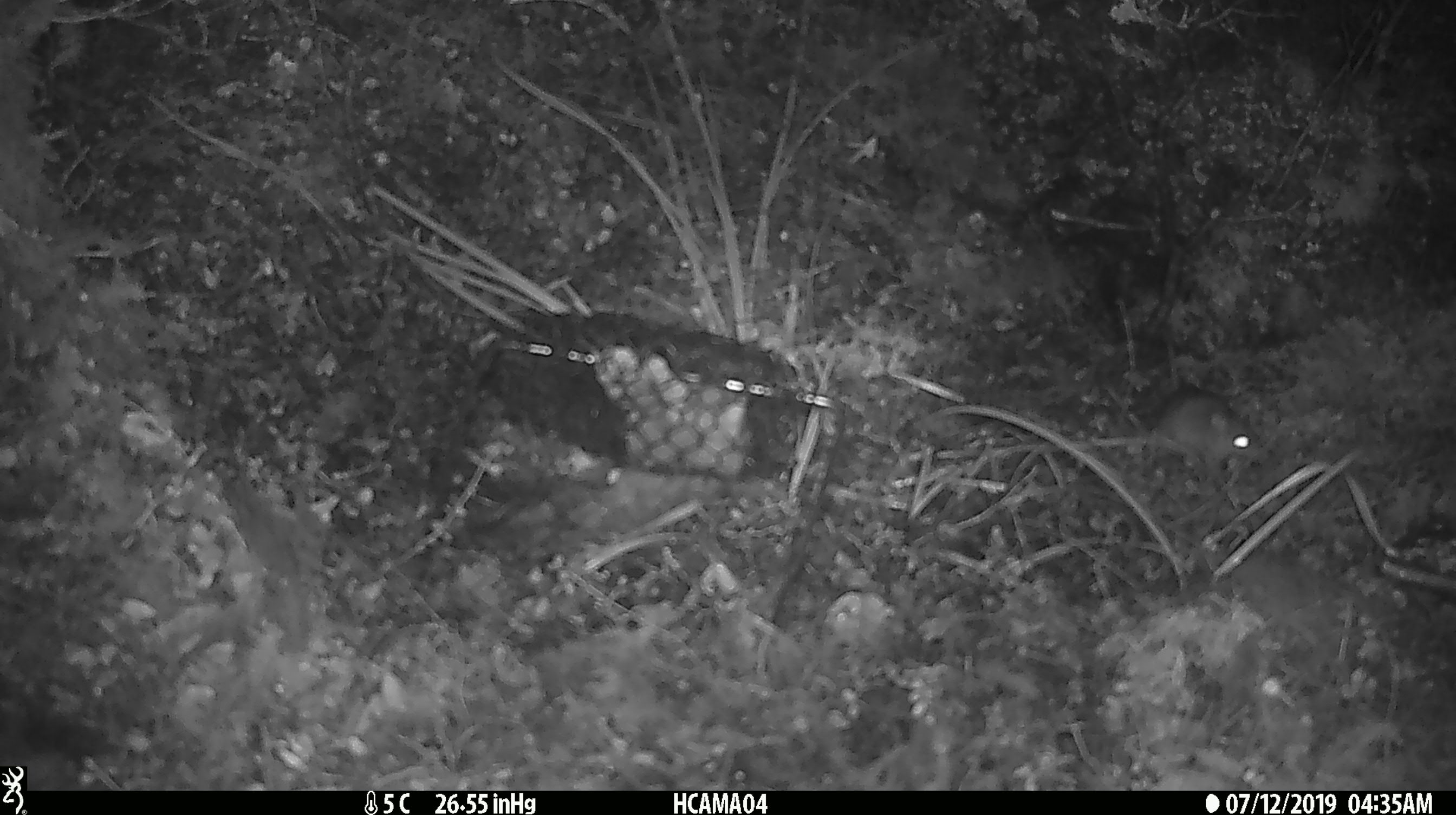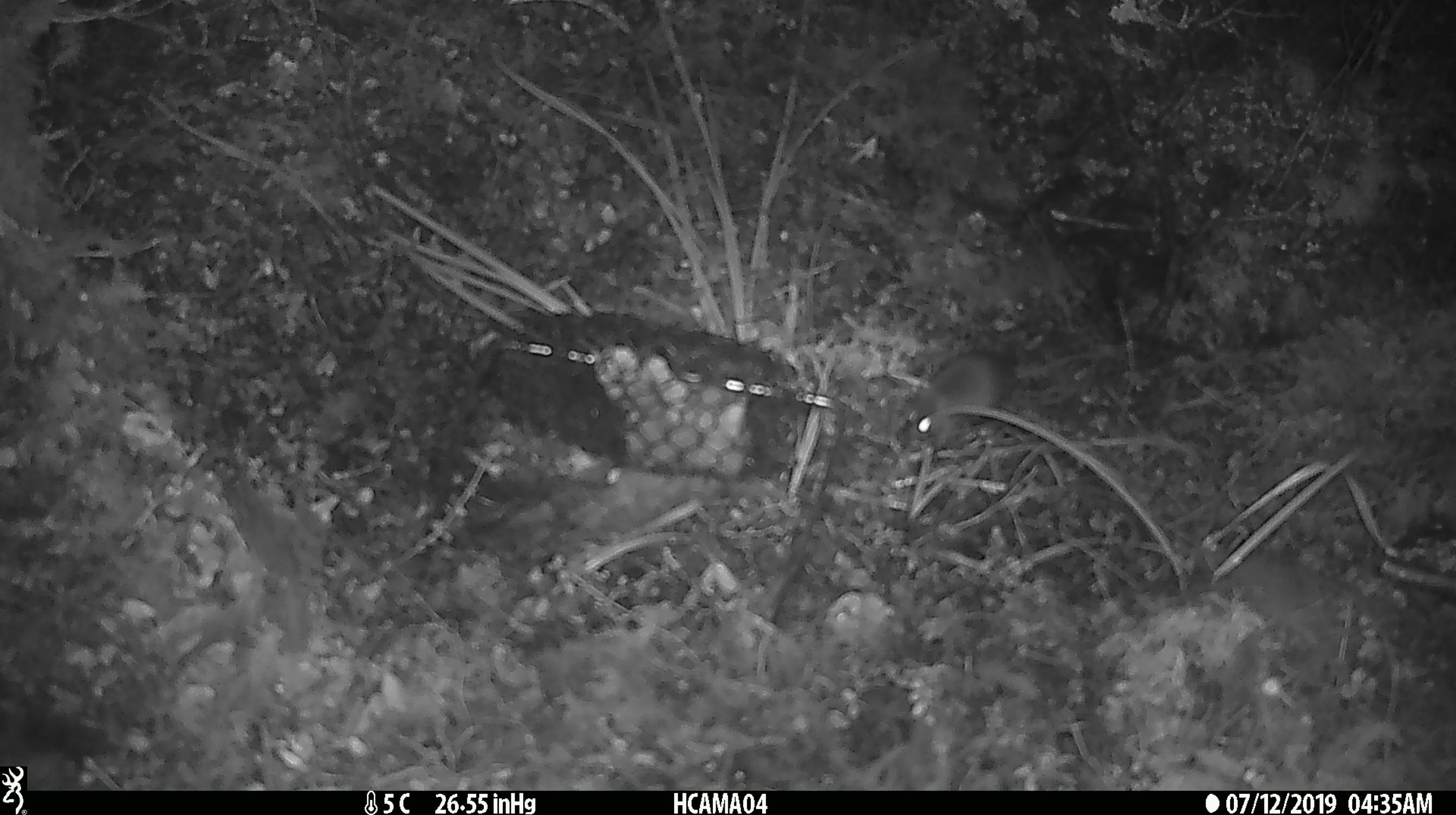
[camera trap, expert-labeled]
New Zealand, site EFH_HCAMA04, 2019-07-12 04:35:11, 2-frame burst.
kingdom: Animalia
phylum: Chordata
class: Mammalia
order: Rodentia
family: Muridae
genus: Mus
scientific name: Mus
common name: mouse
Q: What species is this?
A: Mouse (Mus).